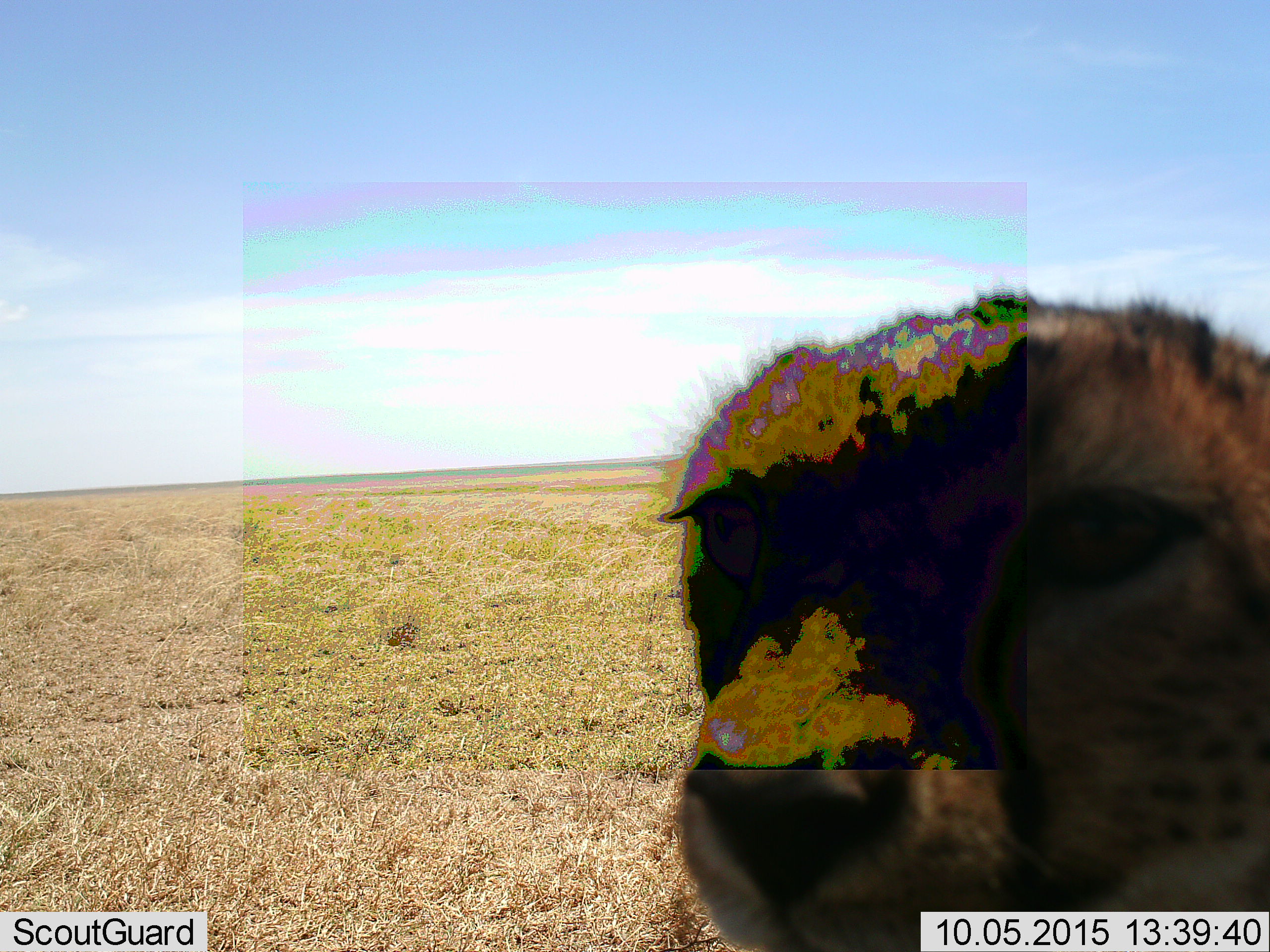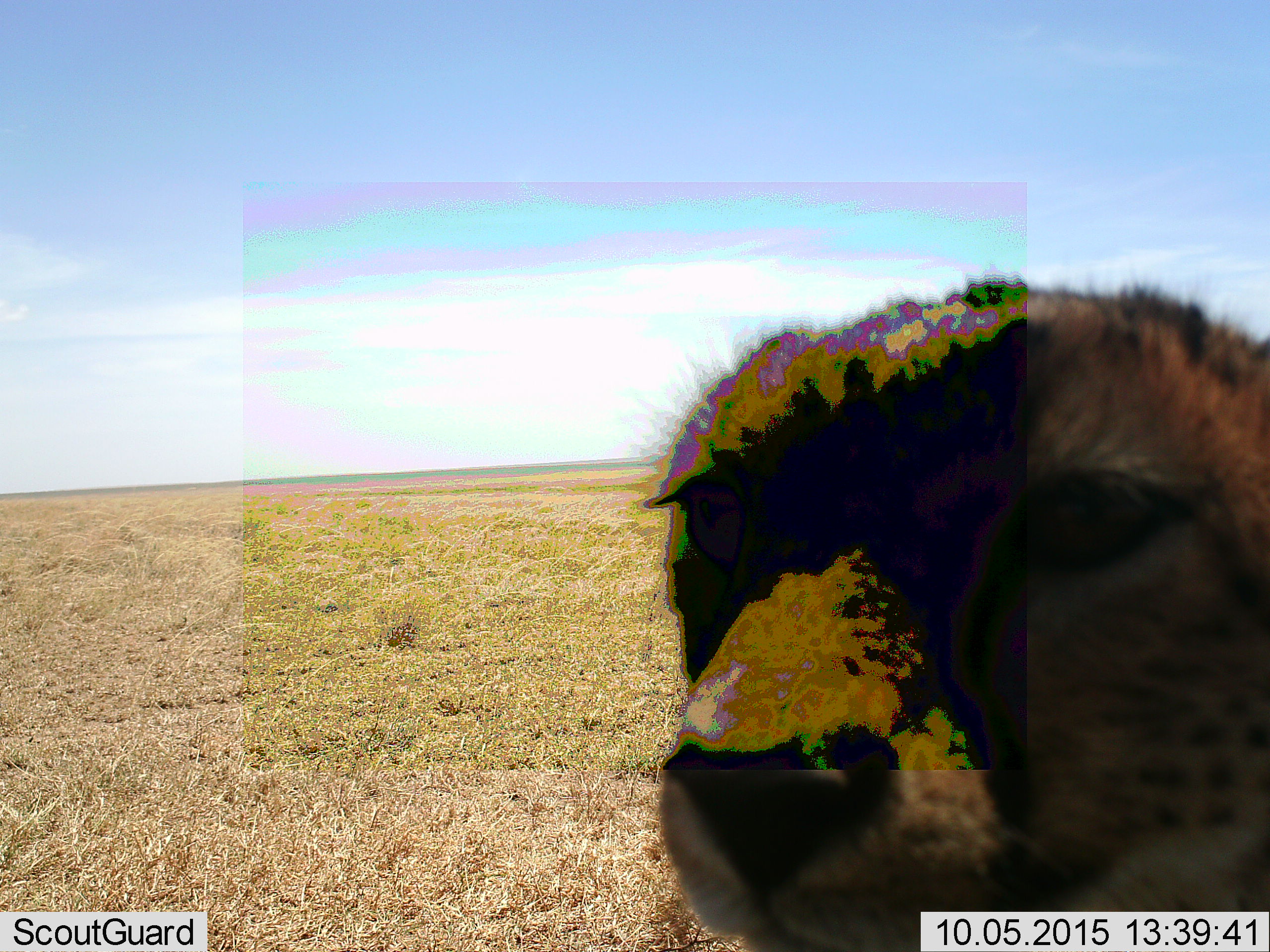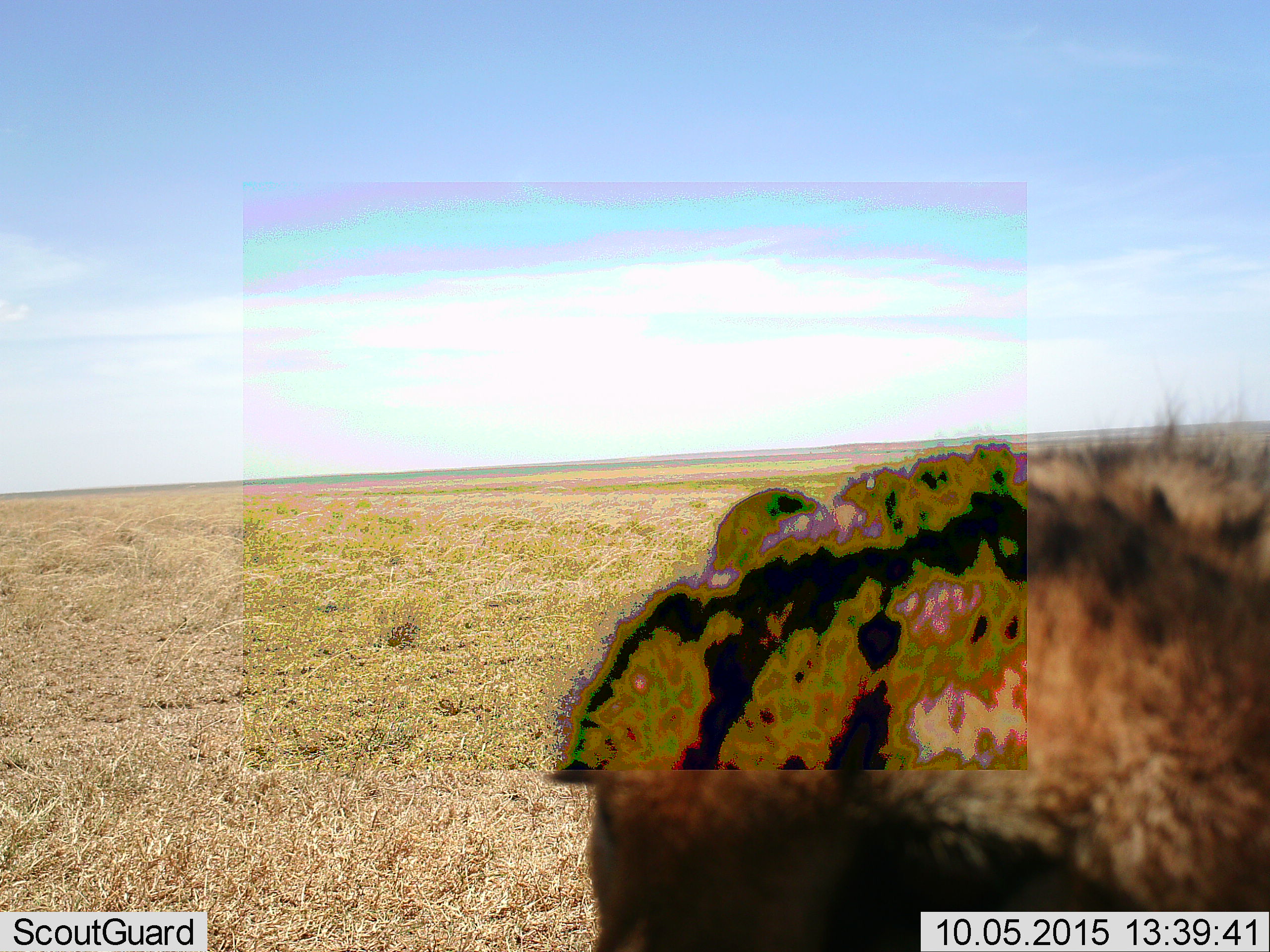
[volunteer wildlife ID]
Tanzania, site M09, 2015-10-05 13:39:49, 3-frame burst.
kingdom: Animalia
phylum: Chordata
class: Mammalia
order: Carnivora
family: Felidae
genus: Acinonyx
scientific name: Acinonyx jubatus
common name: cheetah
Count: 1.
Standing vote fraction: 75%.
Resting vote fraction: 0%.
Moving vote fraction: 25%.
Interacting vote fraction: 0%.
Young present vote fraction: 0%.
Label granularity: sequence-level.